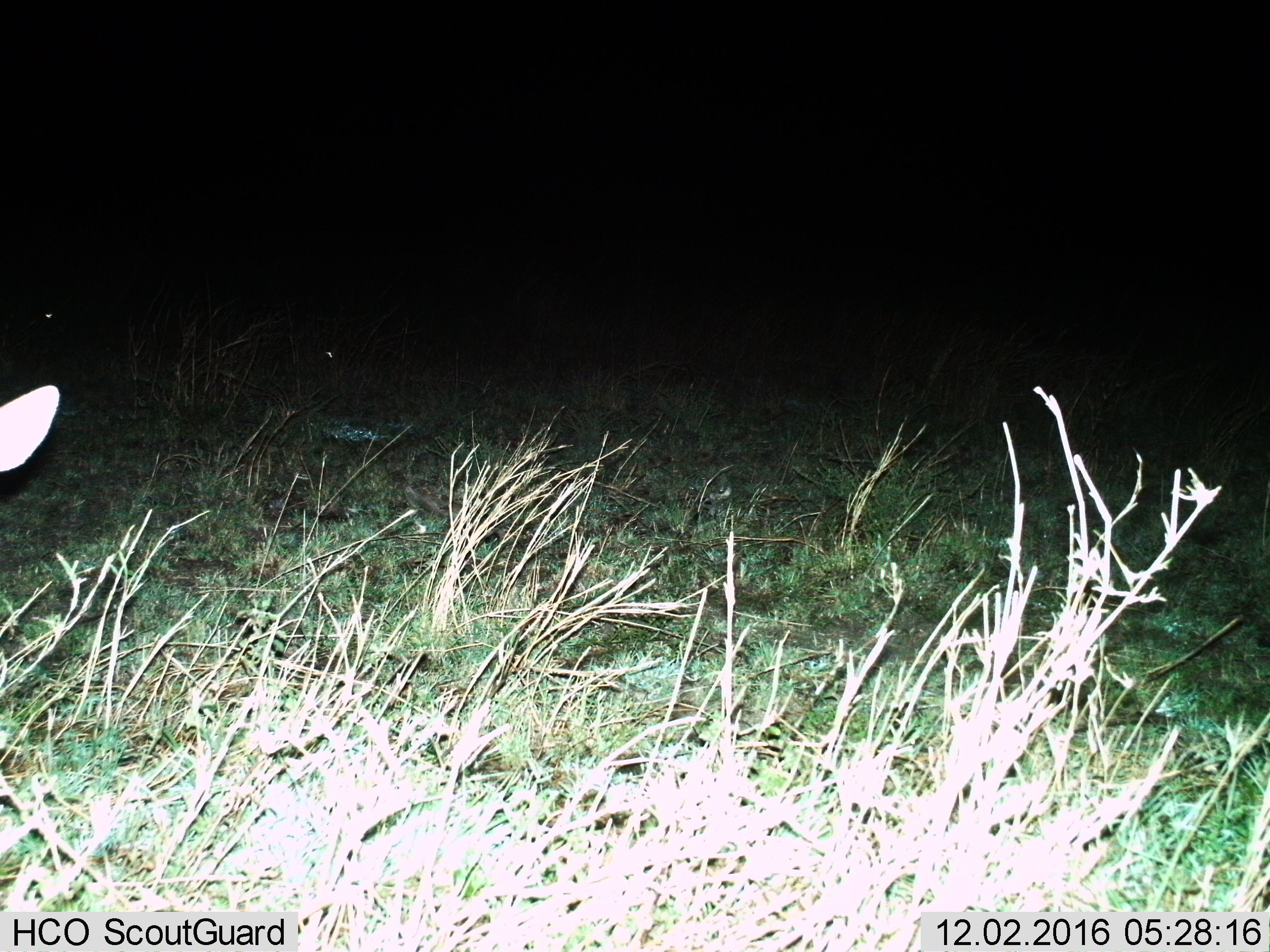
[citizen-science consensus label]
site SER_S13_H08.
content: unidentified animal